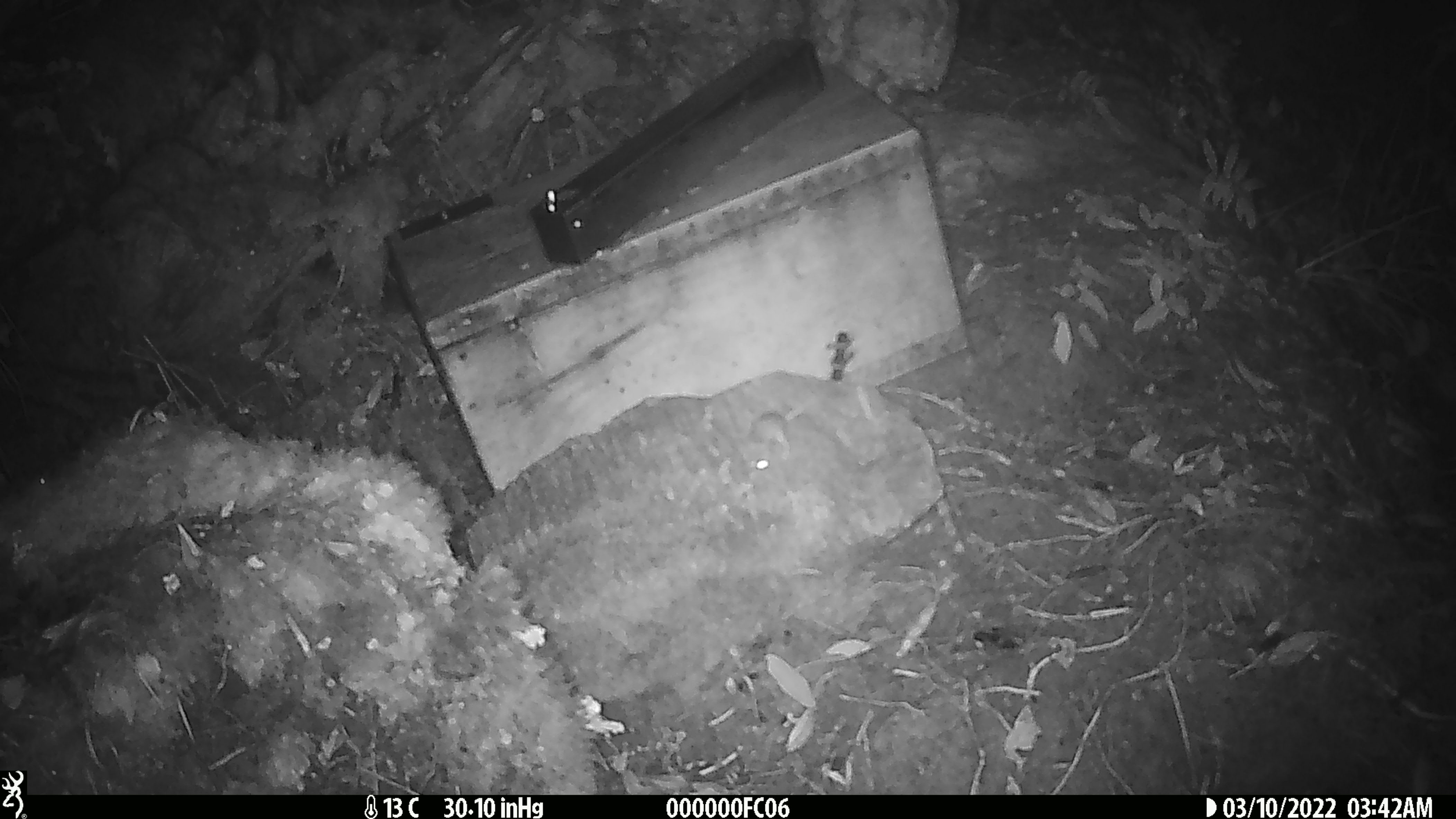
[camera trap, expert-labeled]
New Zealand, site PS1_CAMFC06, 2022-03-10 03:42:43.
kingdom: Animalia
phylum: Chordata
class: Mammalia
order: Rodentia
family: Muridae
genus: Mus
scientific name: Mus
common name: mouse